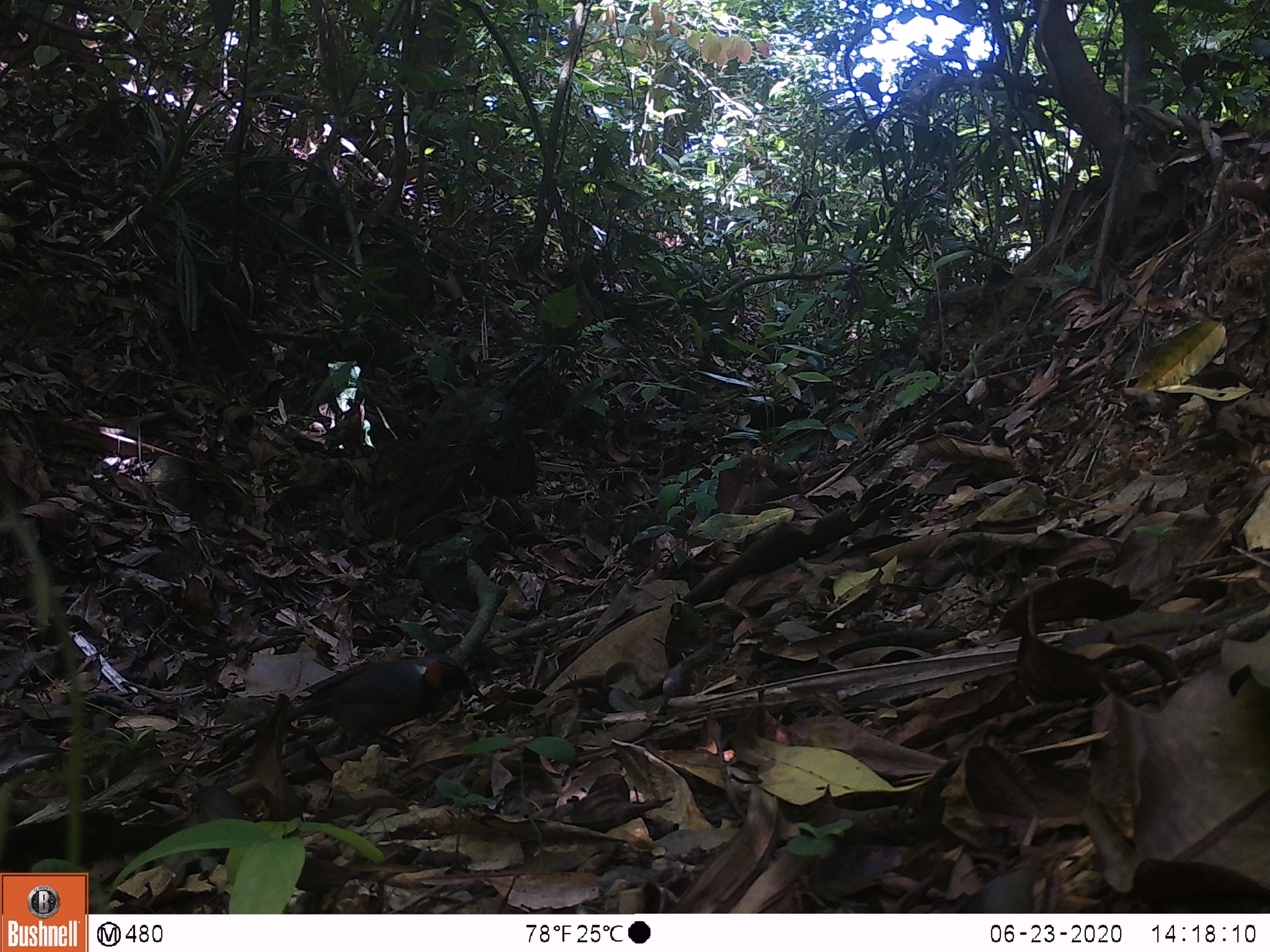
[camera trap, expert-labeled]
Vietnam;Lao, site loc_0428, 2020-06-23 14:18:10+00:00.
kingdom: Animalia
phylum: Chordata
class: Aves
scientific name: Aves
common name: bird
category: unidentified bird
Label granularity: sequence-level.